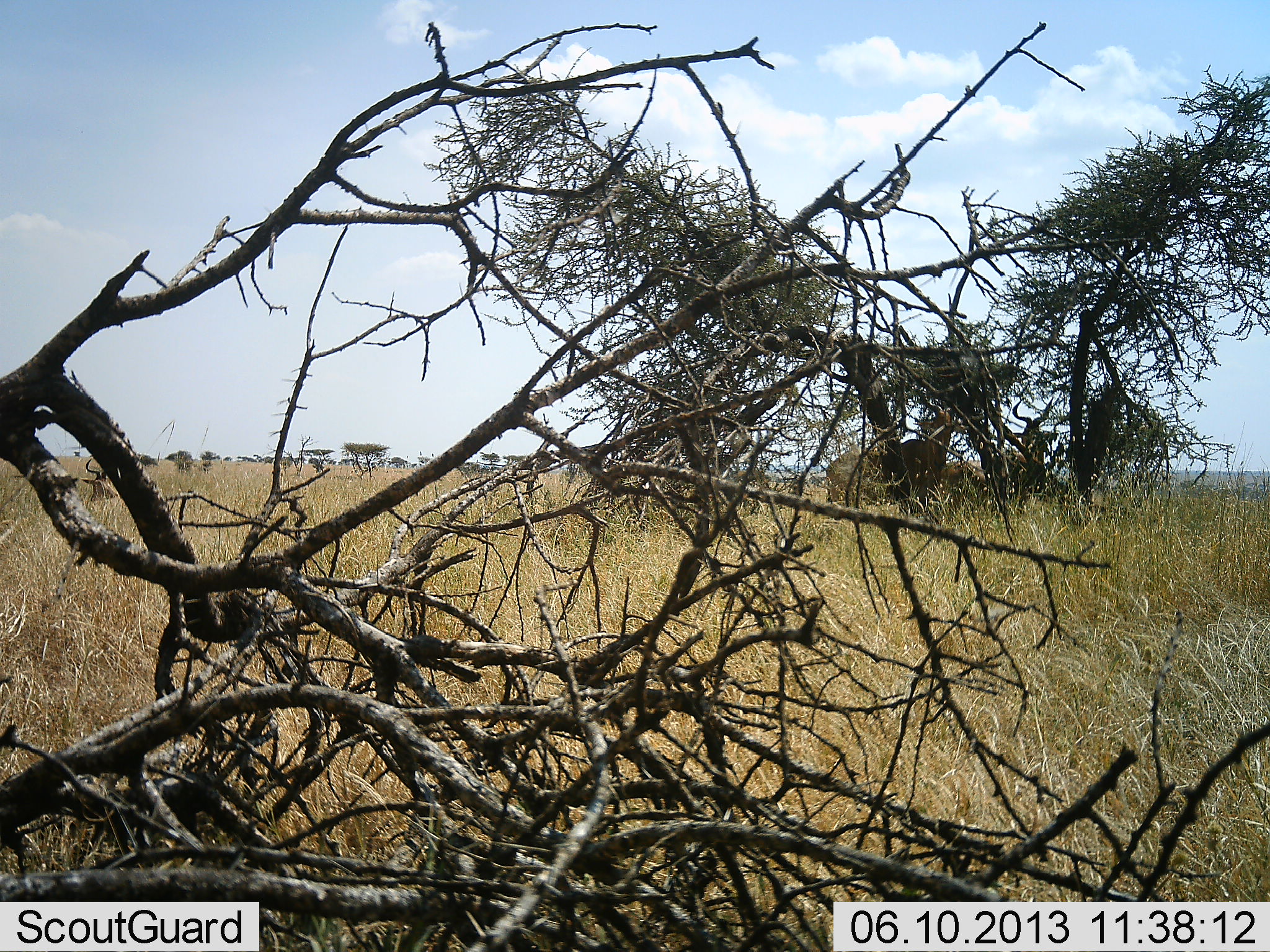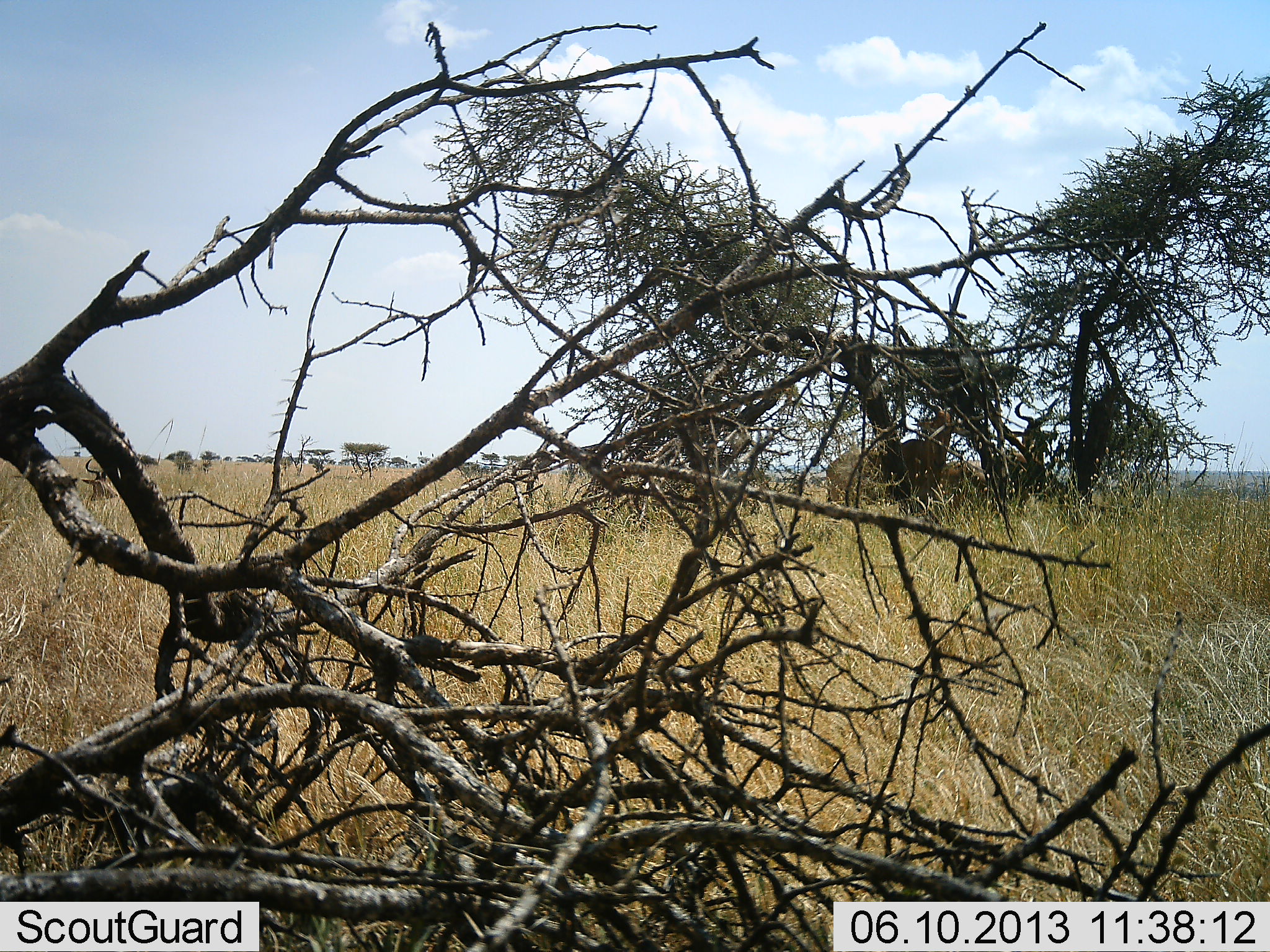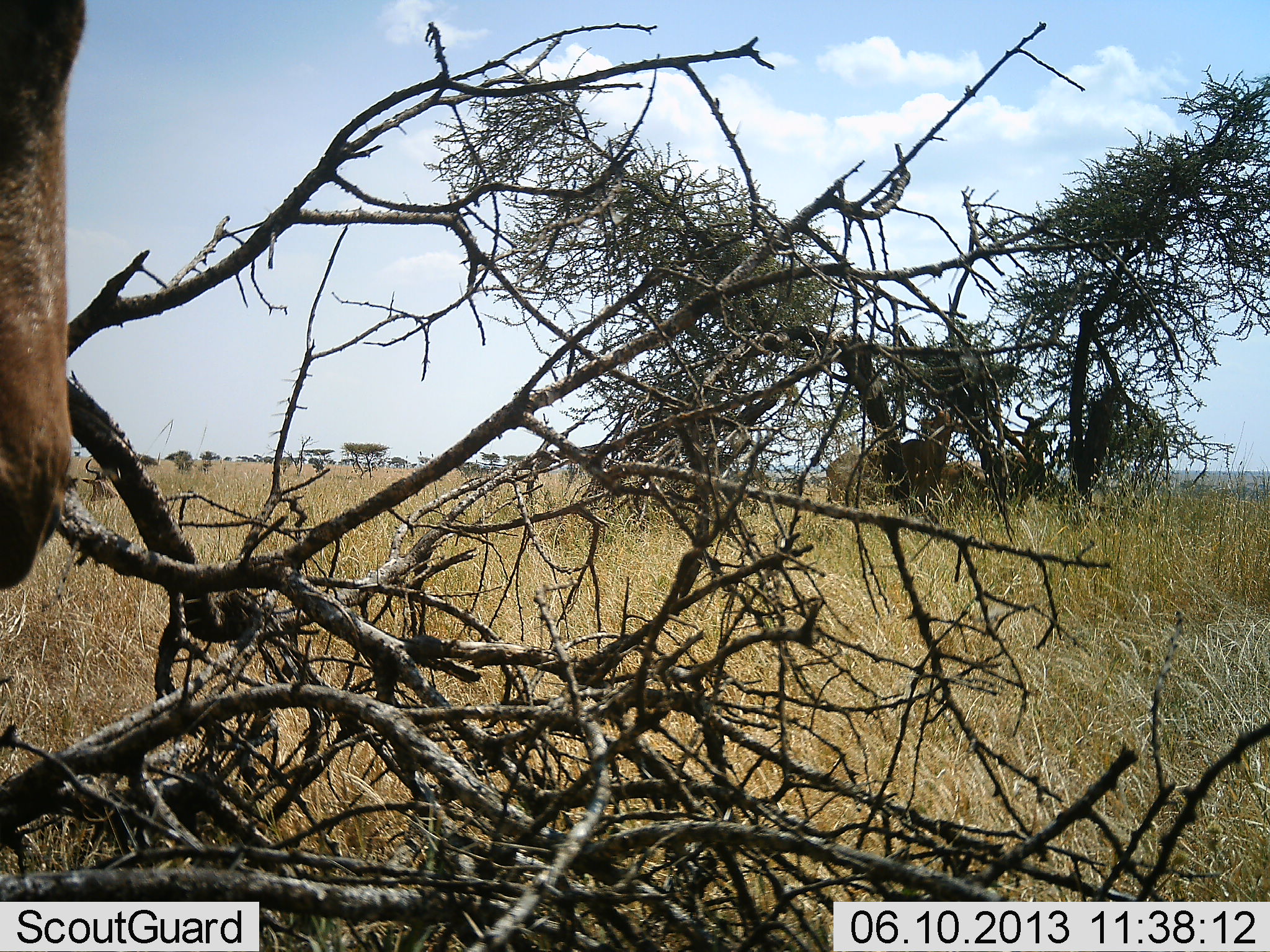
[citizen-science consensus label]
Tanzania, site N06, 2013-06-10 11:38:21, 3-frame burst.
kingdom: Animalia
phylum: Chordata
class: Mammalia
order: Artiodactyla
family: Bovidae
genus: Alcelaphus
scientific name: Alcelaphus buselaphus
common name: hartebeest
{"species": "hartebeest (Alcelaphus buselaphus)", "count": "3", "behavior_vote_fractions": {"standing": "80%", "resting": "30%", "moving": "30%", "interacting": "0%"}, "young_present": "0%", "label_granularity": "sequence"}